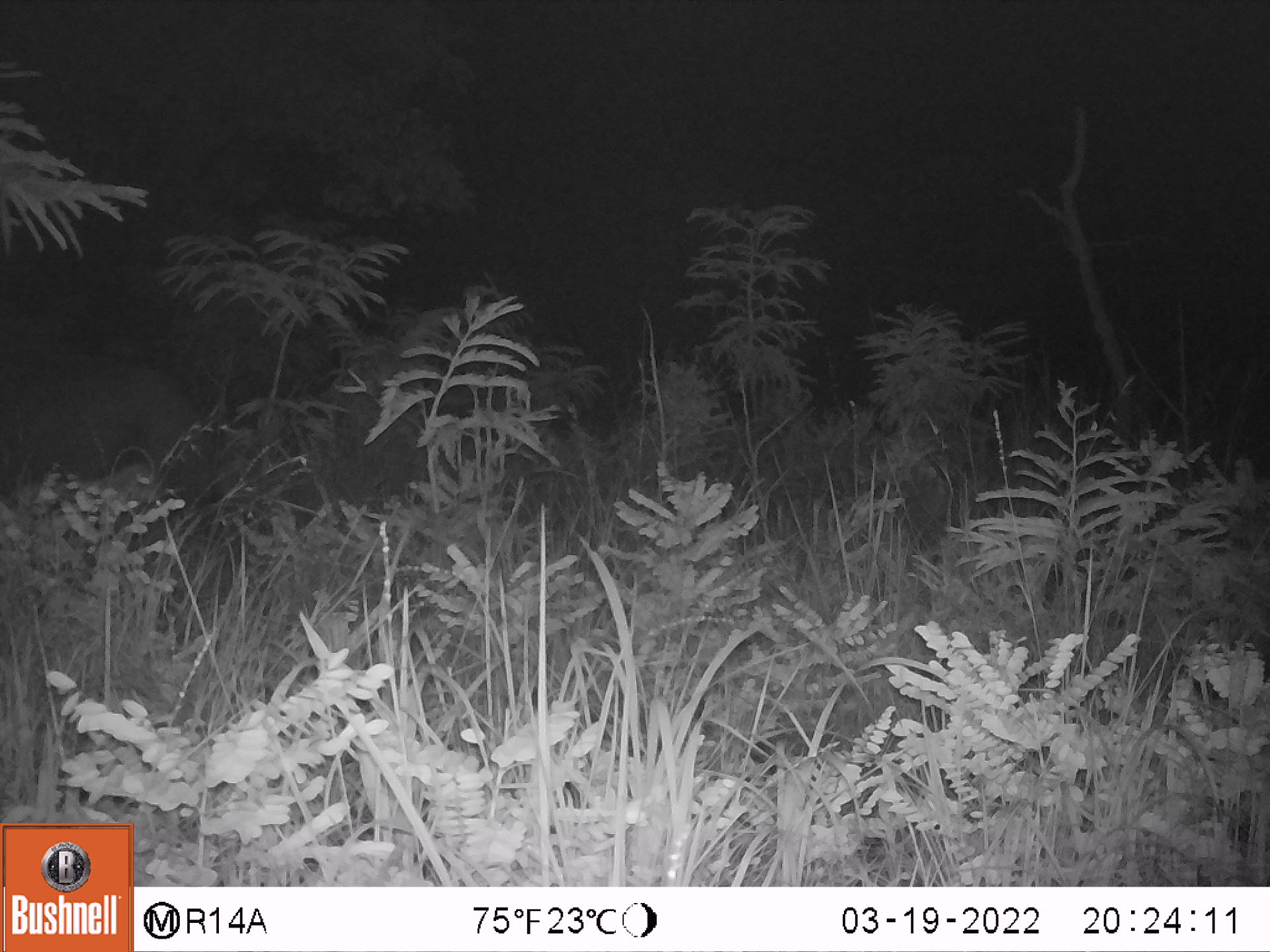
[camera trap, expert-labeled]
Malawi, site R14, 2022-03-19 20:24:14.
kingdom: Animalia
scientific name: Animalia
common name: other animal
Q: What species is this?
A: Other animal (Animalia).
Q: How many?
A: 1.